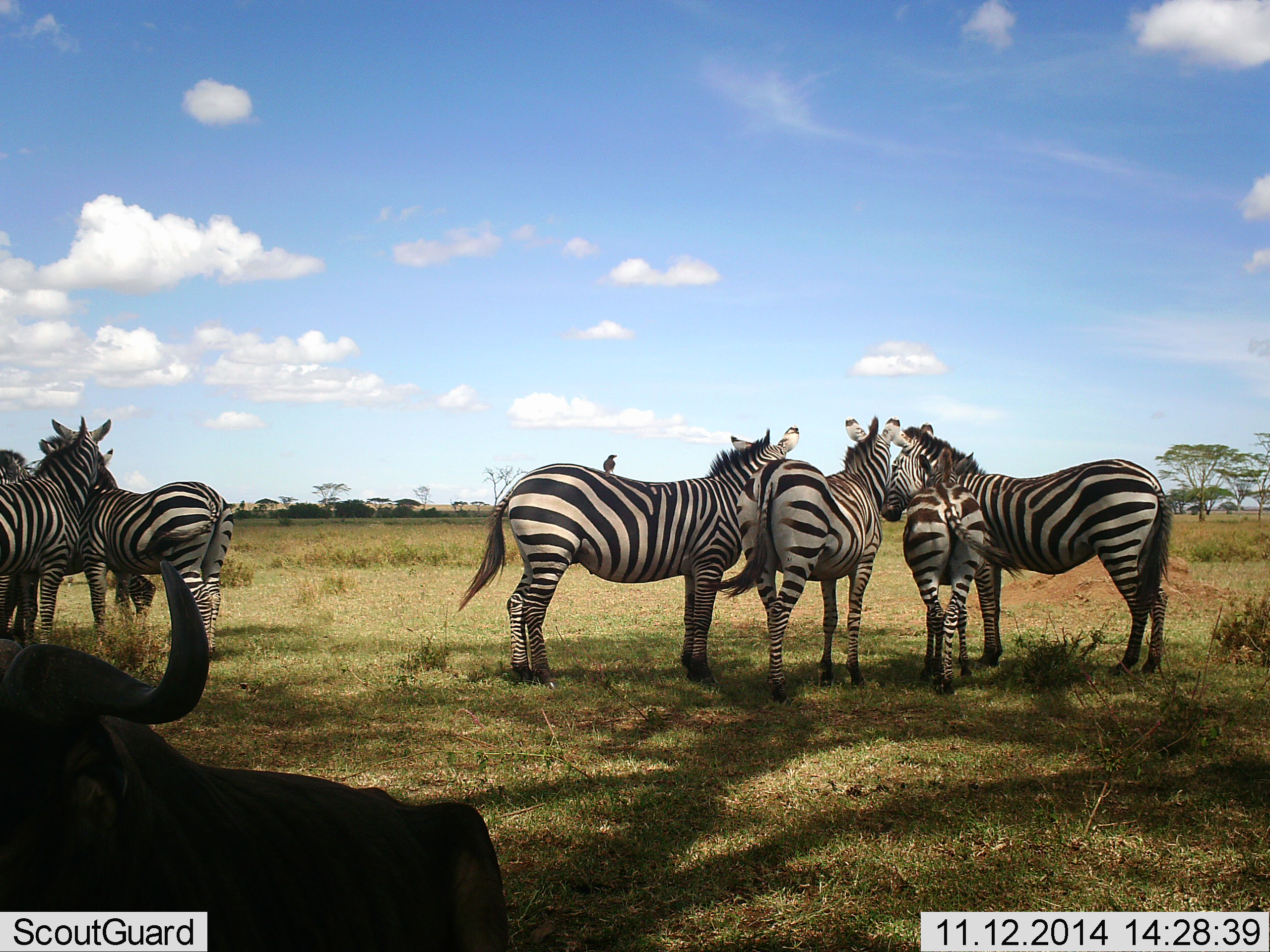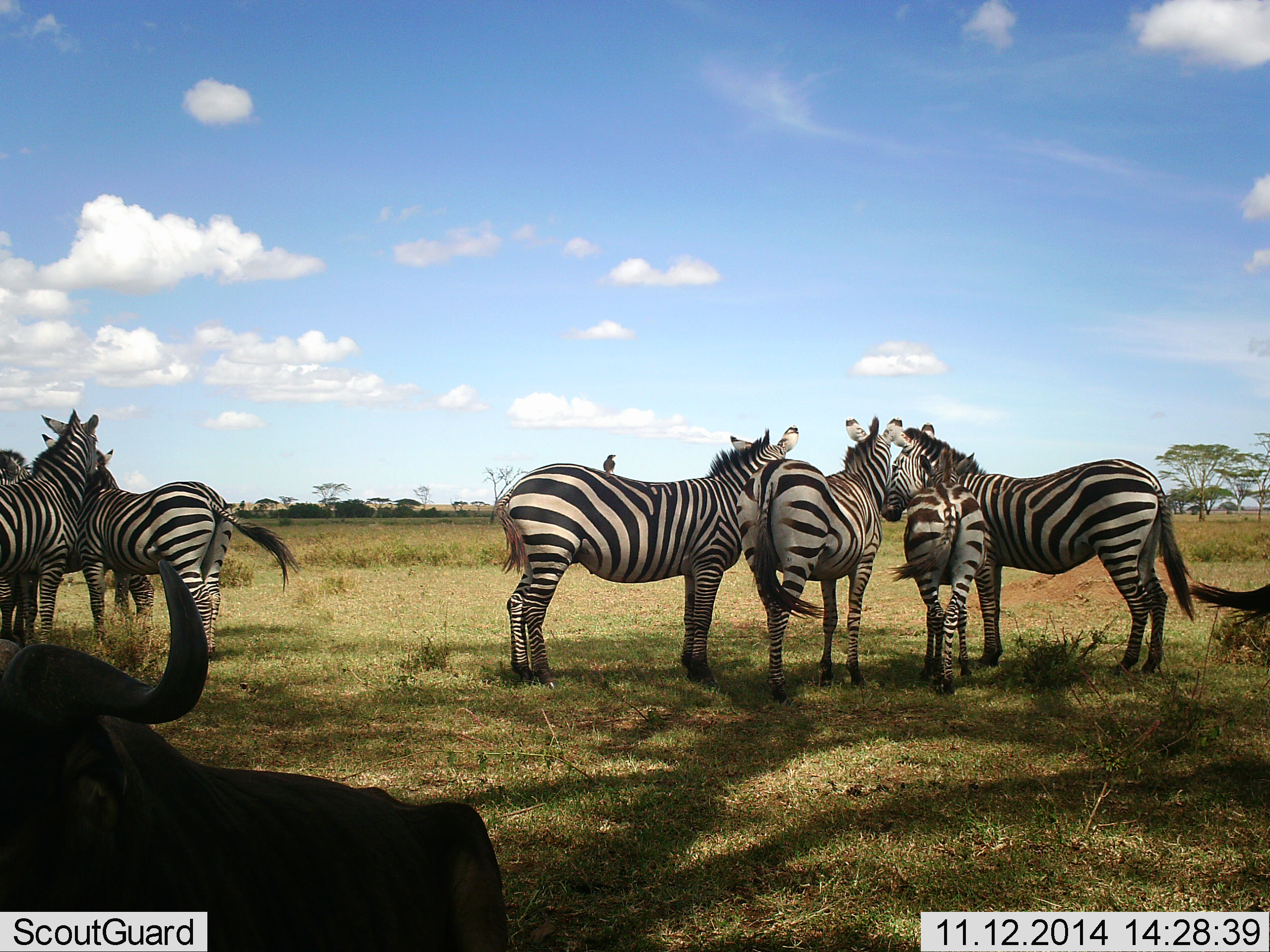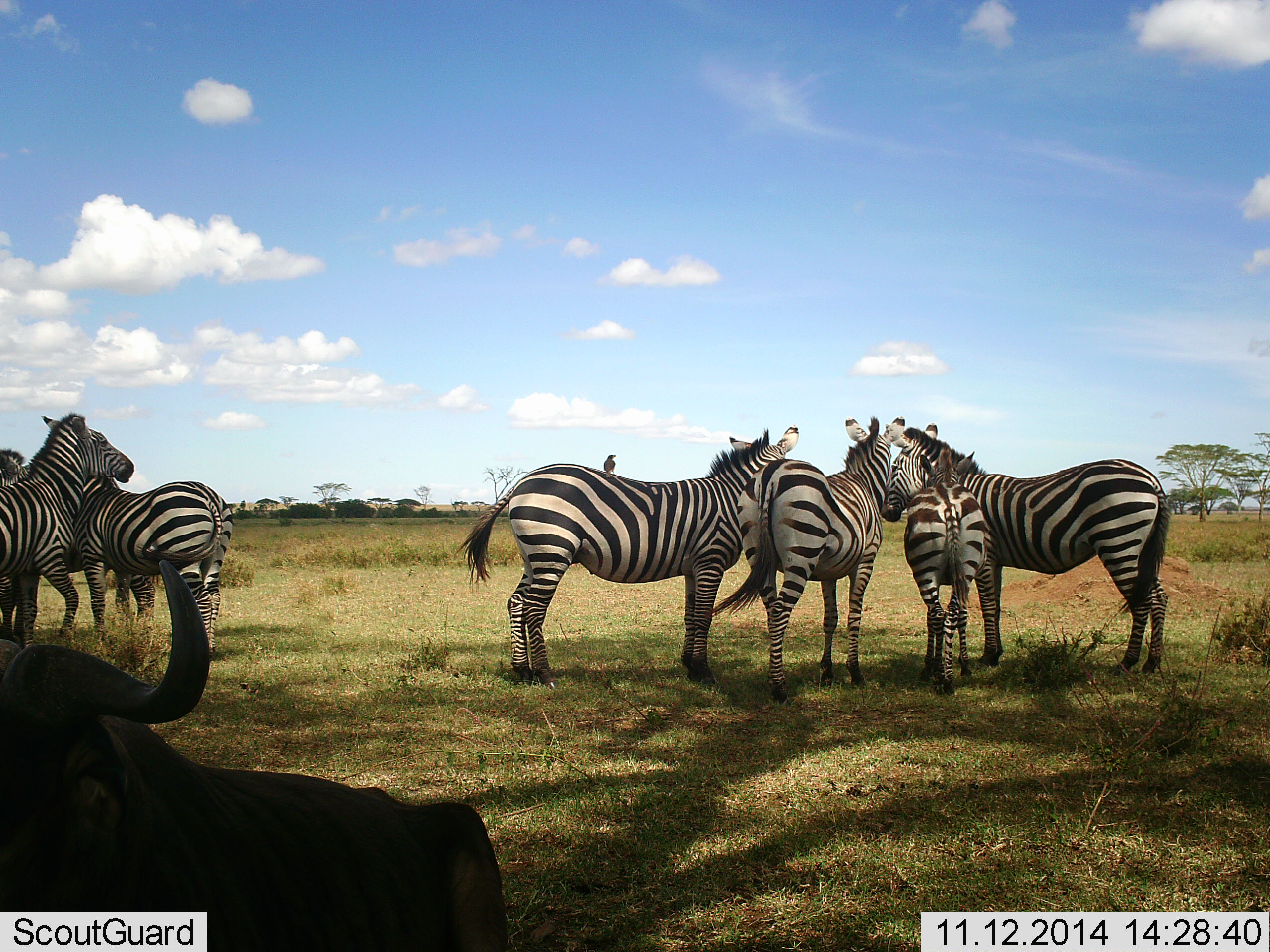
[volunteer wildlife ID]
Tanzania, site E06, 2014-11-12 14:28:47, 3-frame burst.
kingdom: Animalia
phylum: Chordata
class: Mammalia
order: Artiodactyla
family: Bovidae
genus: Connochaetes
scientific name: Connochaetes taurinus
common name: blue wildebeest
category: wildebeest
Wildebeest (blue wildebeest) (Connochaetes taurinus), count 1. Behavior (volunteer vote fractions): standing 31%, resting 92%, moving 0%, interacting 0%. Young present (vote fraction): 0%. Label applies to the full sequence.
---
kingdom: Animalia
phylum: Chordata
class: Mammalia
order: Perissodactyla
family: Equidae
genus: Equus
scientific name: Equus quagga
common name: plains zebra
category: zebra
Zebra (plains zebra) (Equus quagga), count 7. Behavior (volunteer vote fractions): standing 79%, resting 0%, moving 0%, interacting 32%. Young present (vote fraction): 42%. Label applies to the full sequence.